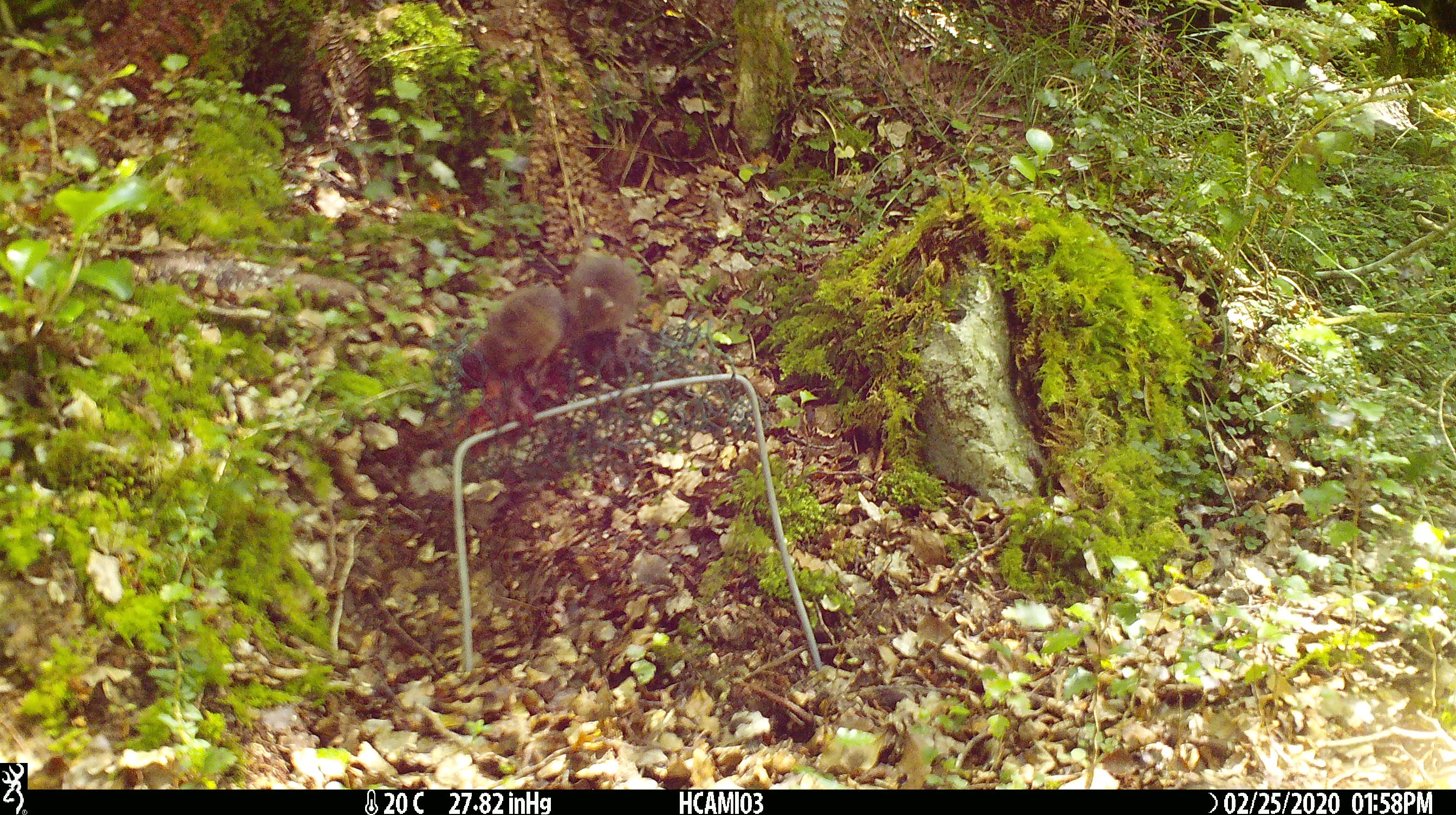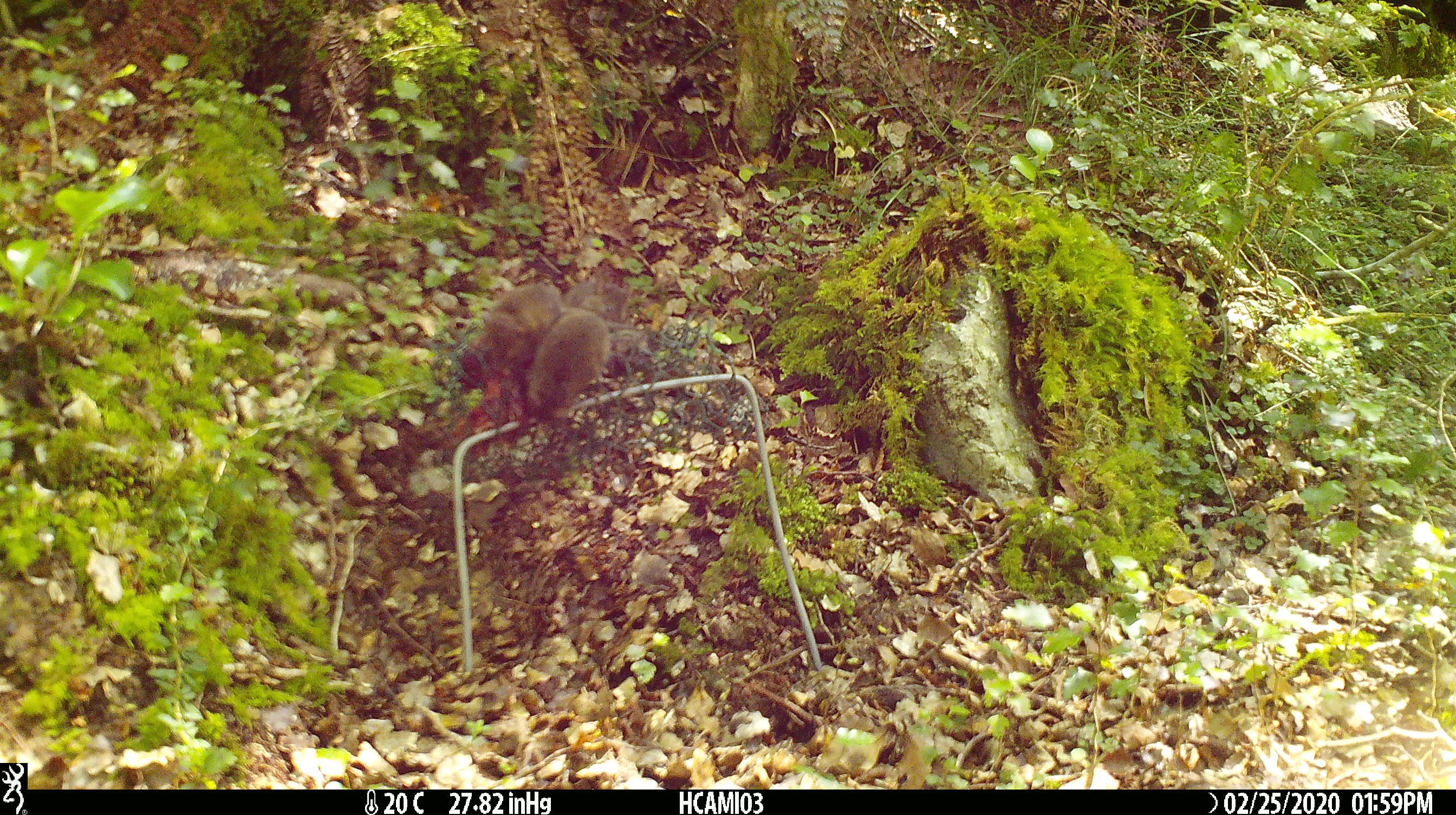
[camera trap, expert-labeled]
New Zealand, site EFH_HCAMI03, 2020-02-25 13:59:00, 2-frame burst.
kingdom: Animalia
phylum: Chordata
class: Mammalia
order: Rodentia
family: Muridae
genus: Mus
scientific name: Mus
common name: mouse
Mouse (Mus).